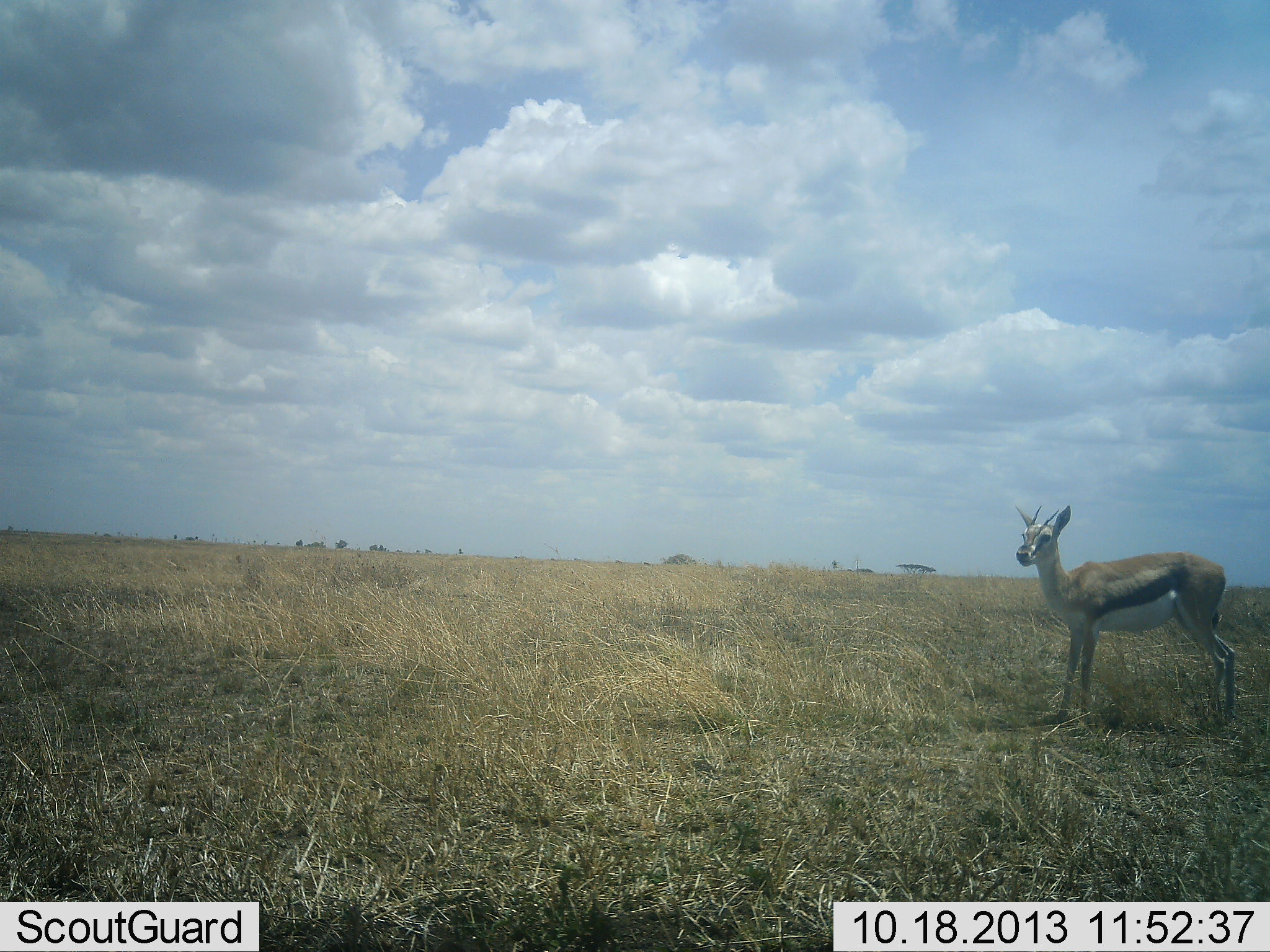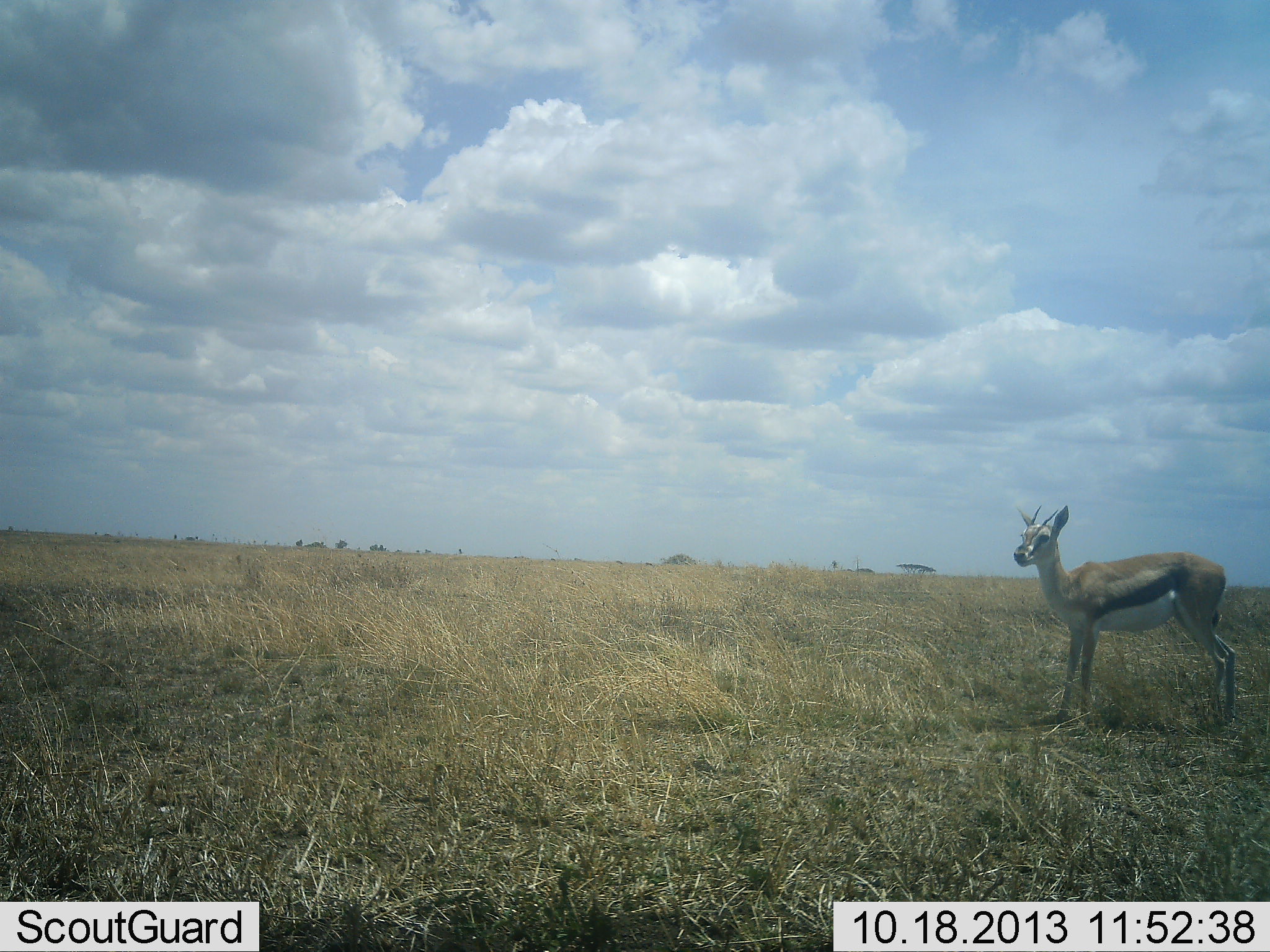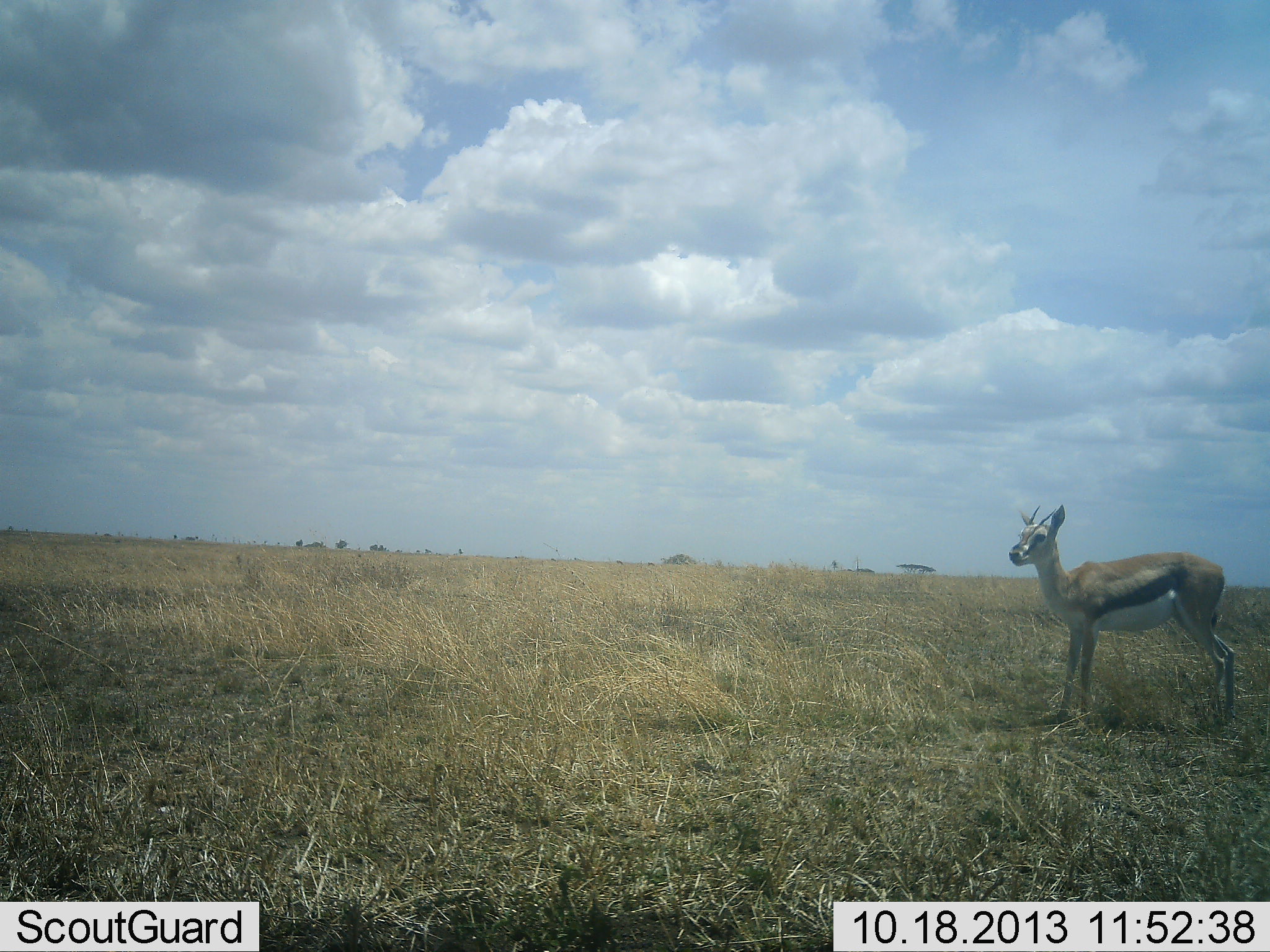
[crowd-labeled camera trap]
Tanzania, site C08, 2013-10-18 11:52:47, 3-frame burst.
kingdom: Animalia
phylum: Chordata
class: Mammalia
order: Artiodactyla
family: Bovidae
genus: Eudorcas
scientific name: Eudorcas thomsonii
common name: thomson's gazelle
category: gazellethomsons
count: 1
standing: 100%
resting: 0%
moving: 0%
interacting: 0%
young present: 0%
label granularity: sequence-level